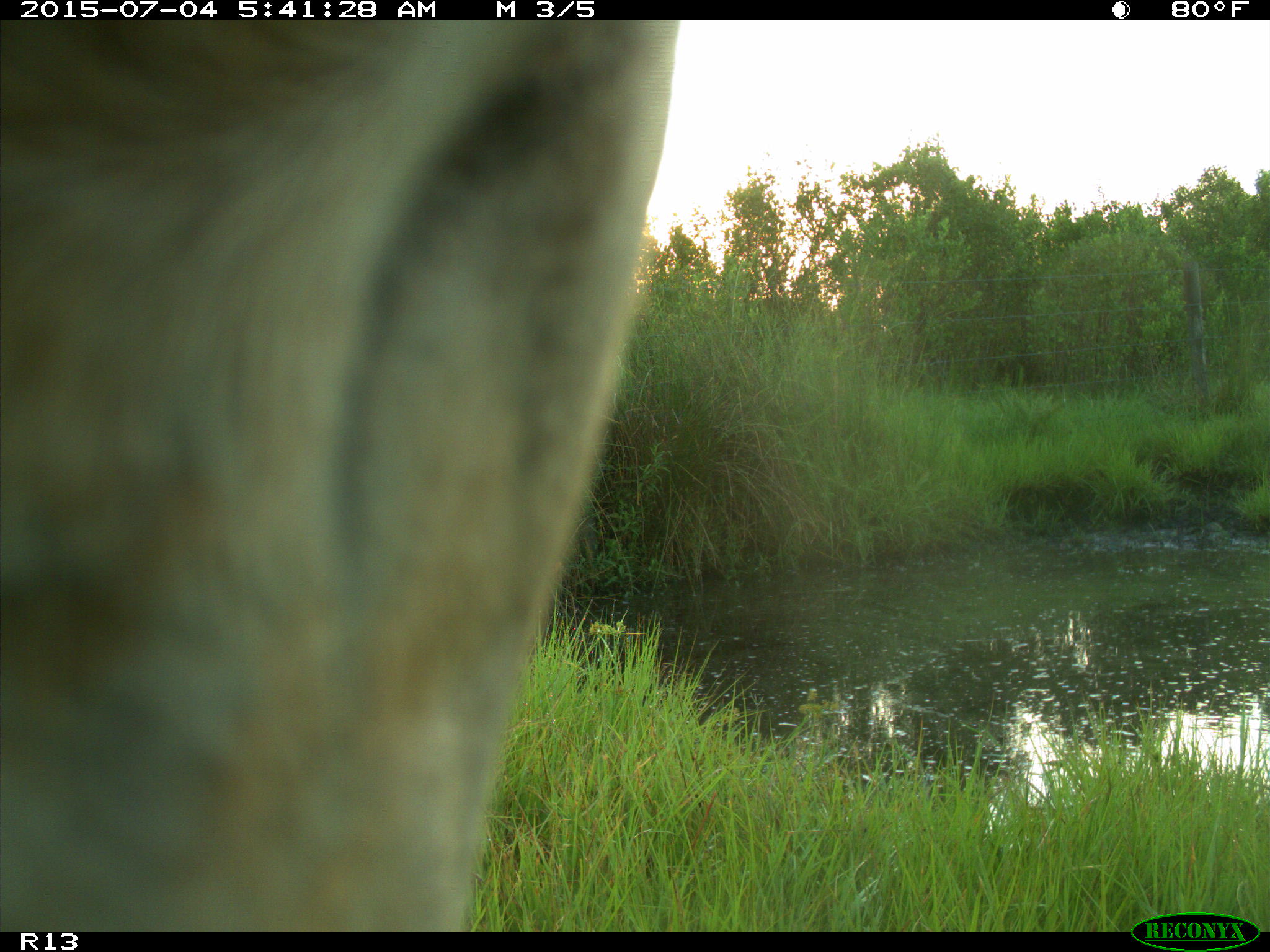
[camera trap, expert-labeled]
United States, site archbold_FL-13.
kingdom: Animalia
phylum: Chordata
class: Mammalia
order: Artiodactyla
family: Bovidae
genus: Bos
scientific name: Bos taurus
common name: domestic cow